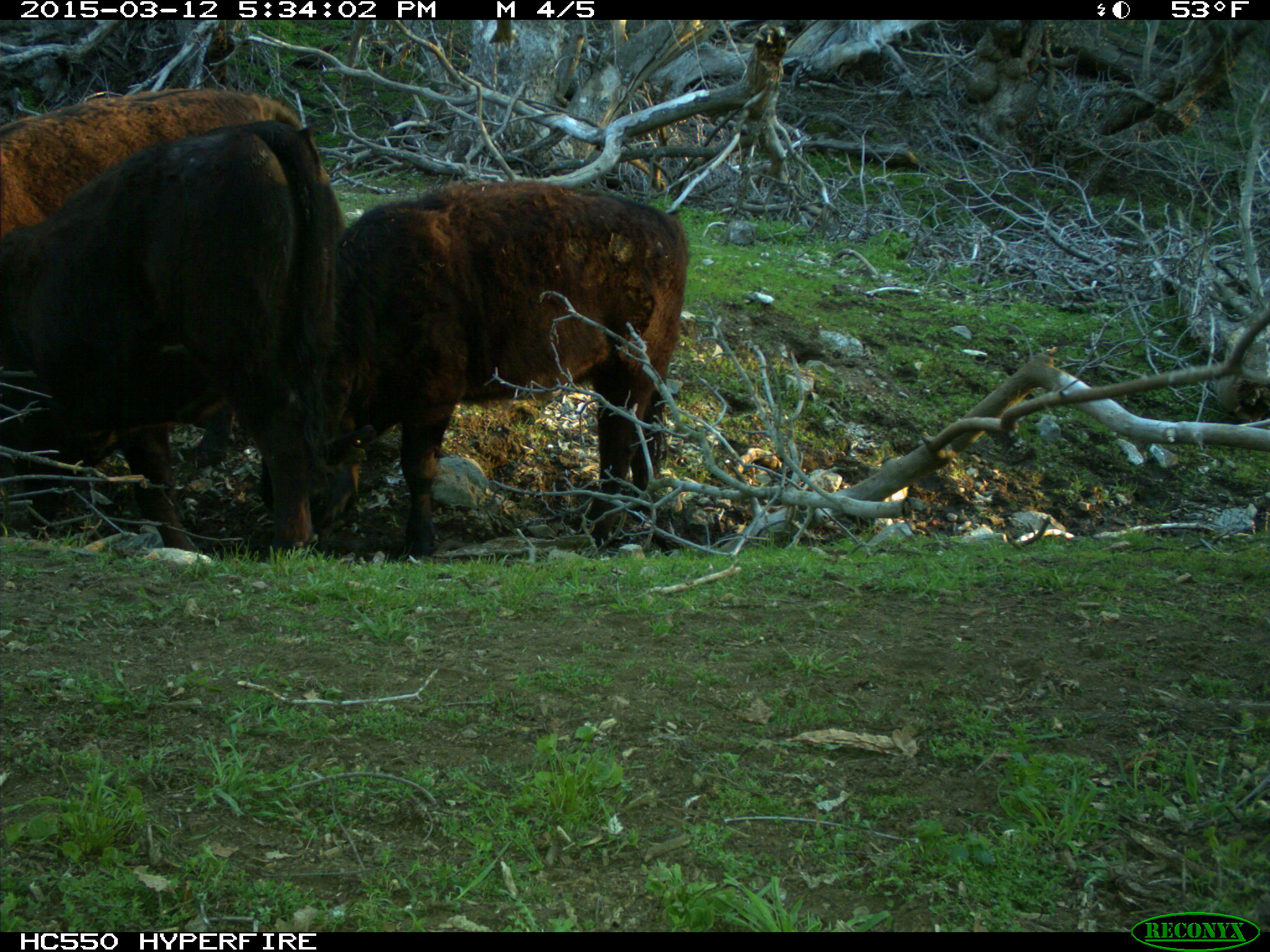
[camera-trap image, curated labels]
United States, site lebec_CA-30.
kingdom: Animalia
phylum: Chordata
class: Mammalia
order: Artiodactyla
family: Bovidae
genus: Bos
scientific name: Bos taurus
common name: domestic cow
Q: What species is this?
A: Bos taurus (domestic cow).